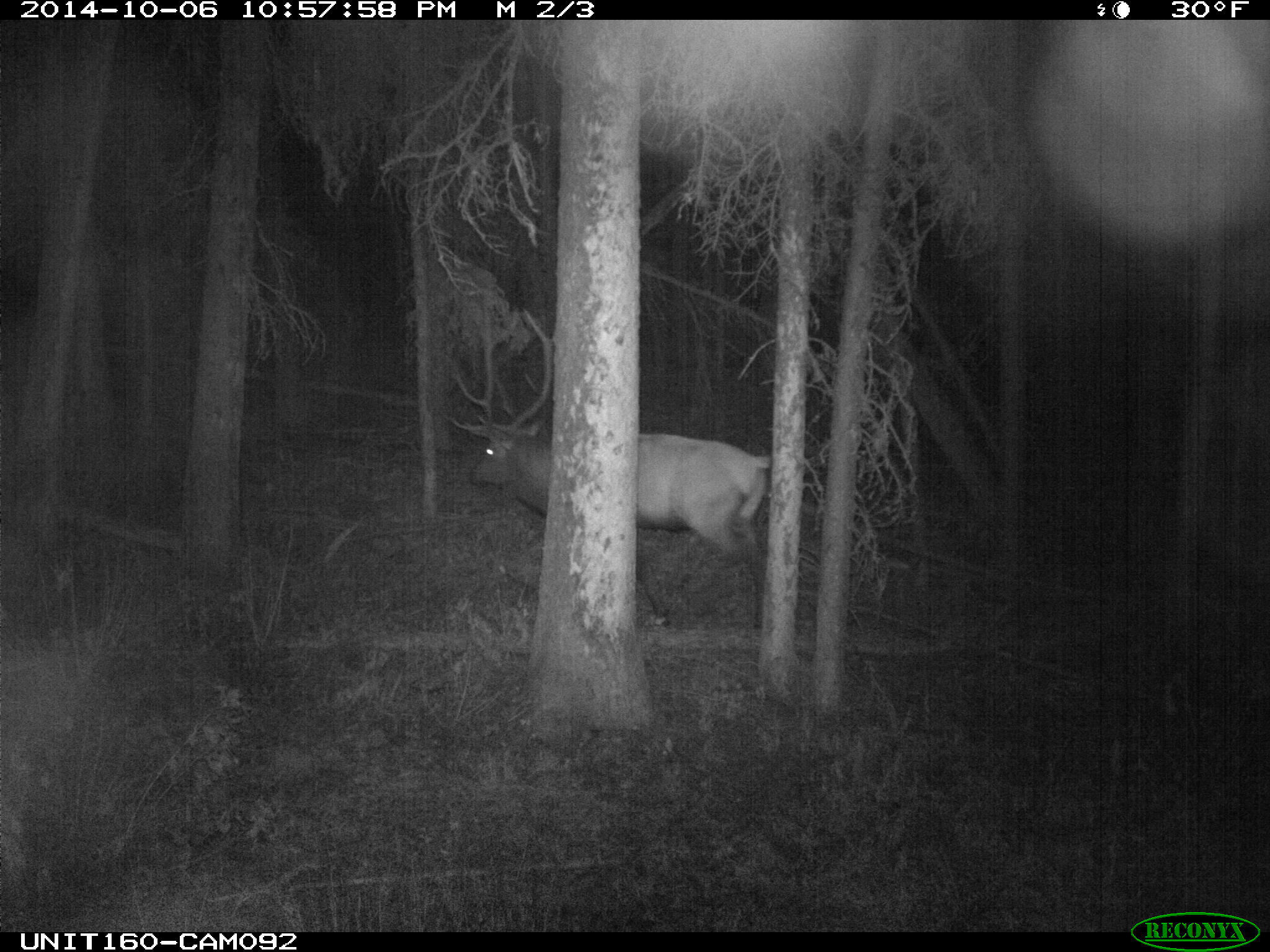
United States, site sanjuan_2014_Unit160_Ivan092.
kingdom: Animalia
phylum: Chordata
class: Mammalia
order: Artiodactyla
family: Cervidae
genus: Cervus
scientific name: Cervus elaphus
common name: red deer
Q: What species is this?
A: Cervus elaphus (red deer).